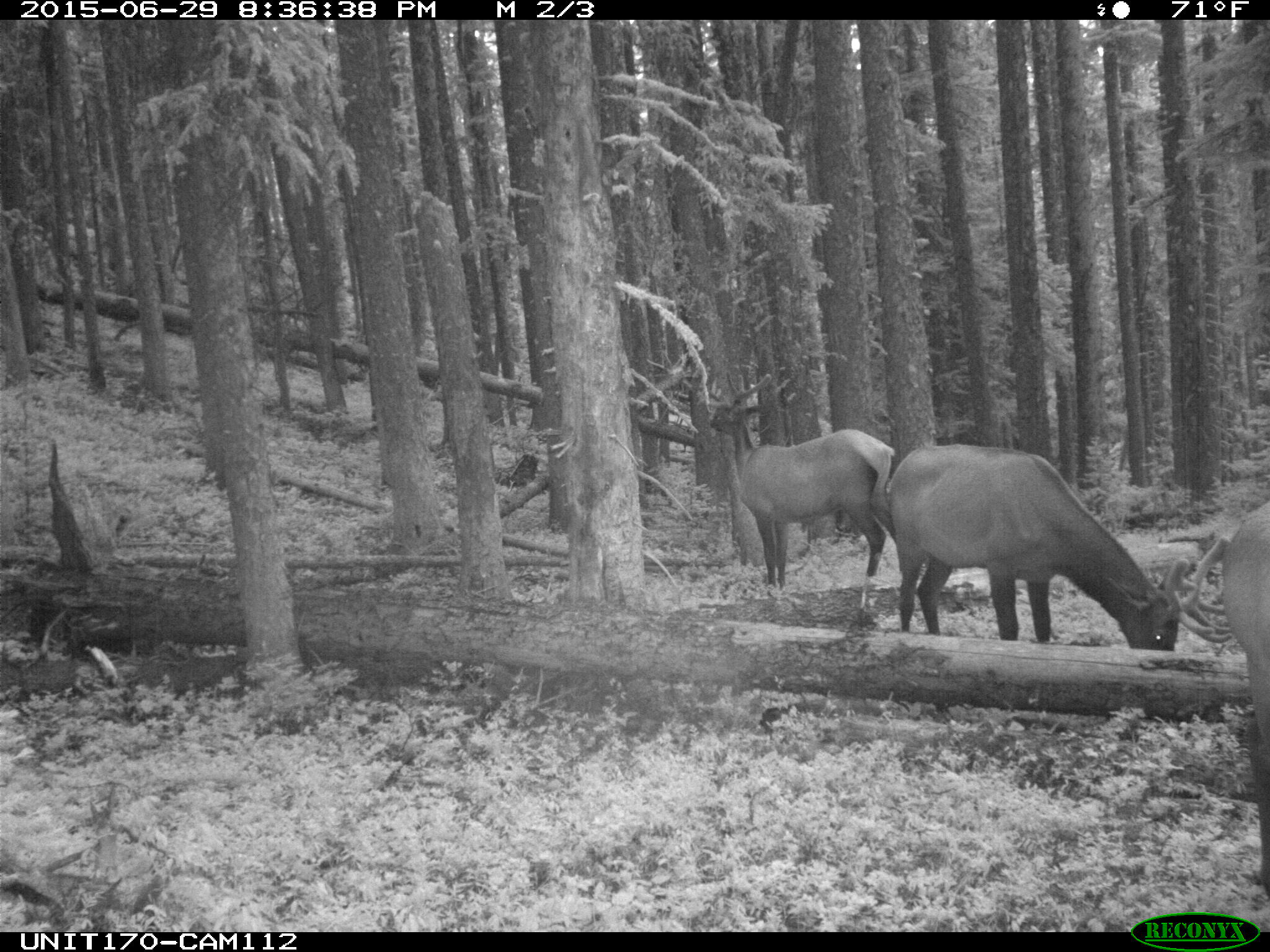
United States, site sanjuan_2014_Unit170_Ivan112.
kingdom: Animalia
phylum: Chordata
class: Mammalia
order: Artiodactyla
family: Cervidae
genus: Cervus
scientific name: Cervus elaphus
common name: red deer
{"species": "Cervus elaphus (red deer)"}